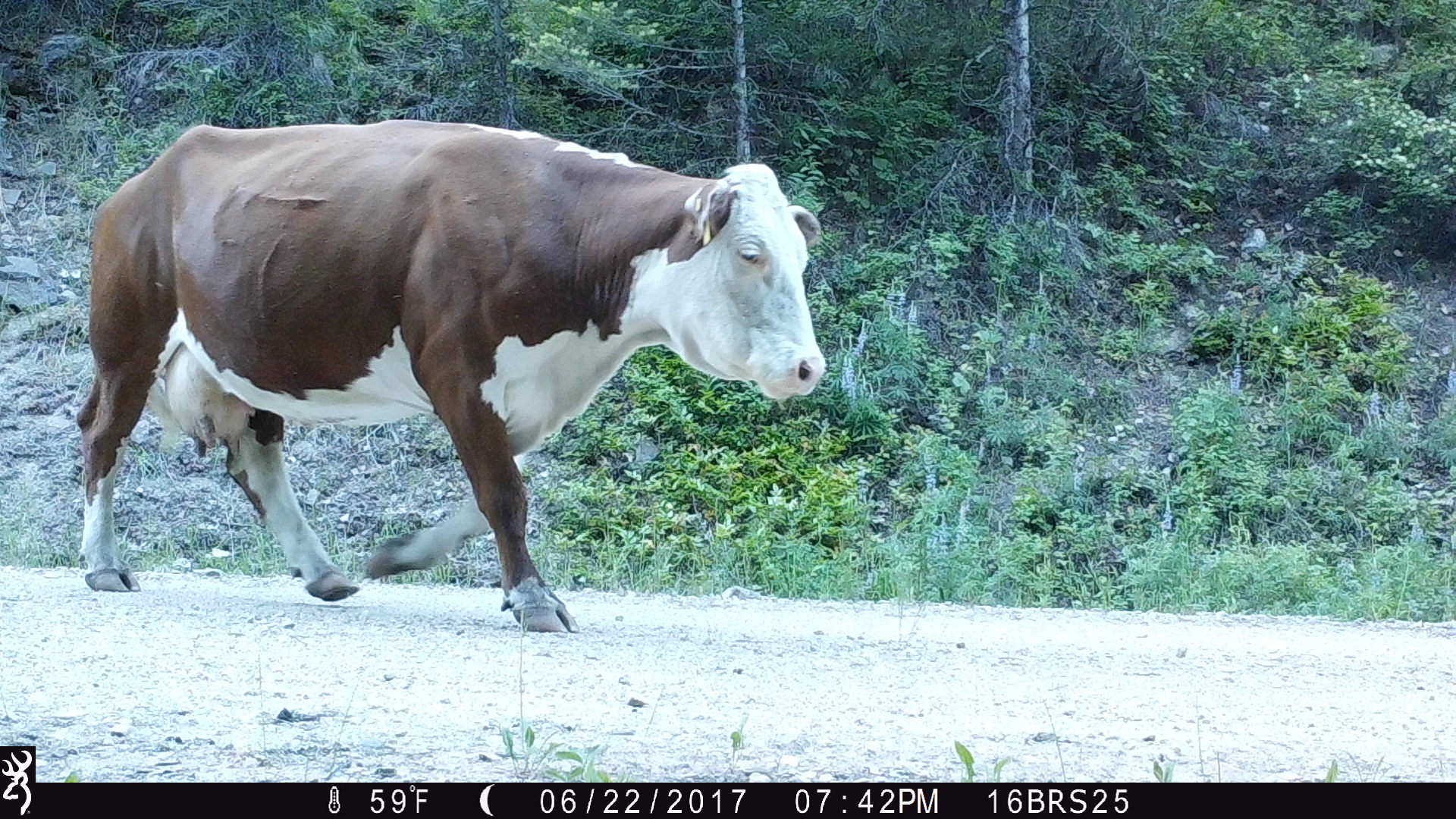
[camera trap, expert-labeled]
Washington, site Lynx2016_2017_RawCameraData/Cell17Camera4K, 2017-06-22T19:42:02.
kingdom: Animalia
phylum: Chordata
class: Mammalia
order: Artiodactyla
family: Bovidae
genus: Bos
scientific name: Bos taurus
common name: domestic cattle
Domestic cattle (Bos taurus). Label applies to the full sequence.